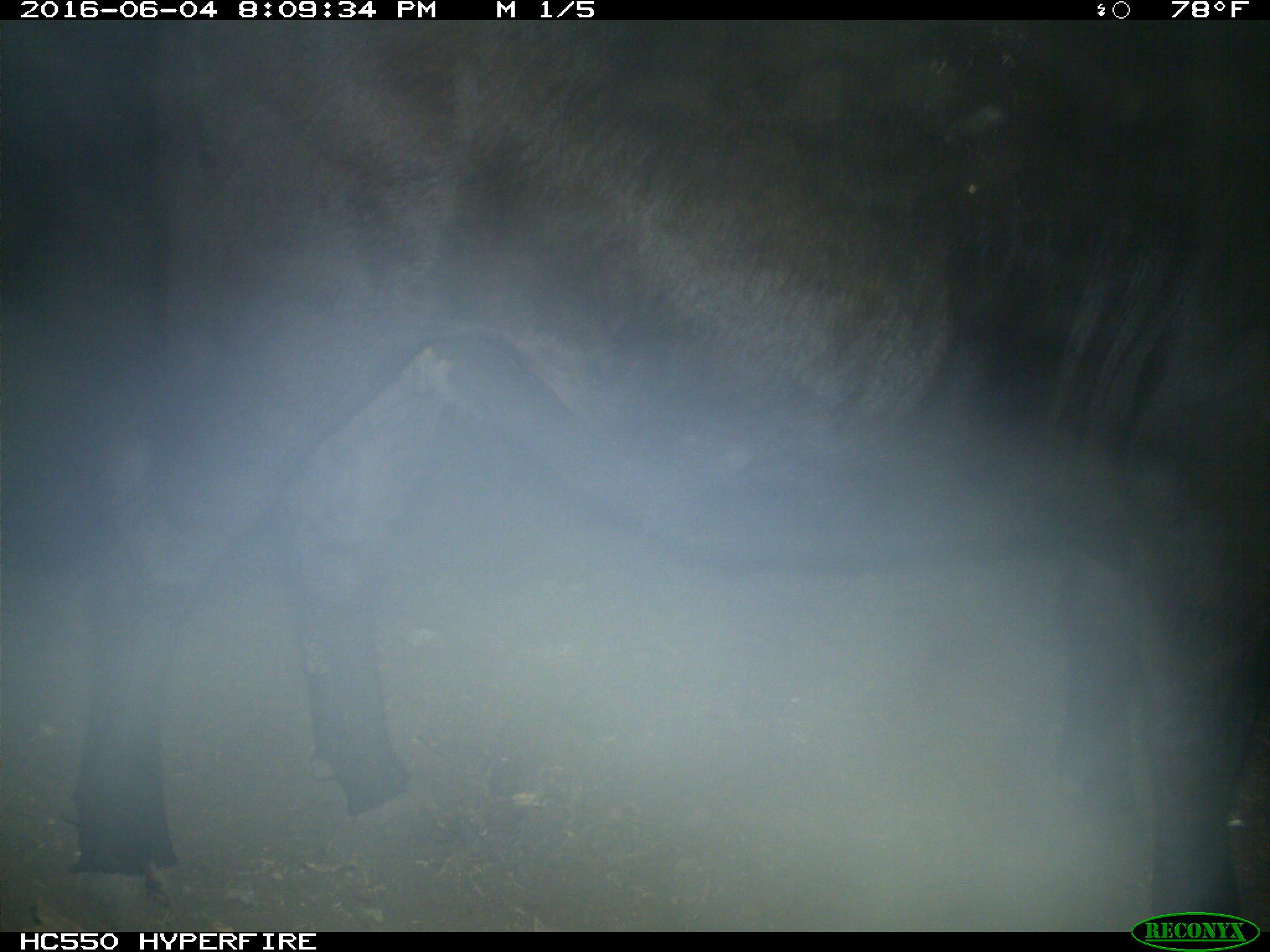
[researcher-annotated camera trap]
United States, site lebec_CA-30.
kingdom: Animalia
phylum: Chordata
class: Mammalia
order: Artiodactyla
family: Bovidae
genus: Bos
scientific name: Bos taurus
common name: domestic cow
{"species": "Bos taurus (domestic cow)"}